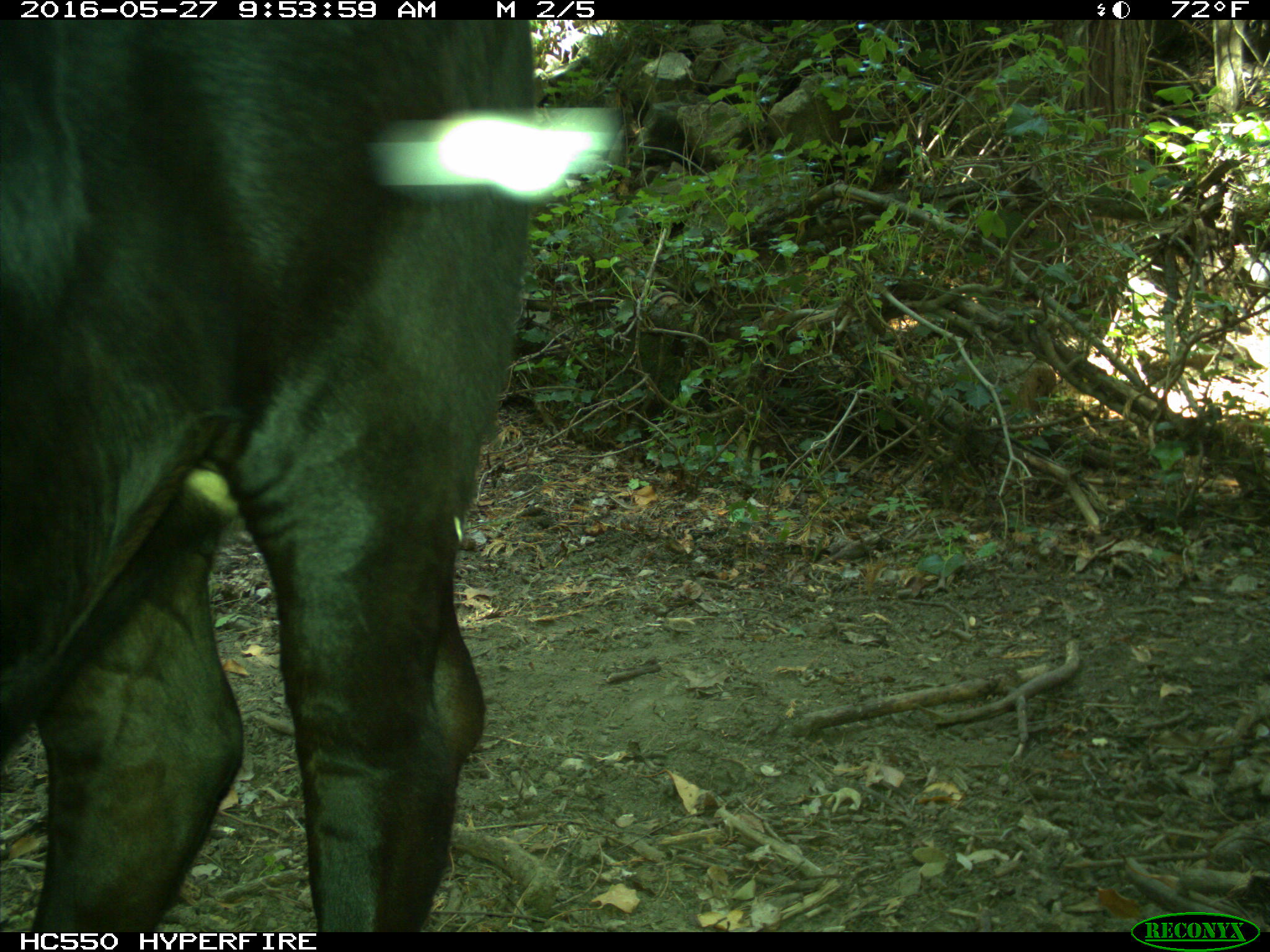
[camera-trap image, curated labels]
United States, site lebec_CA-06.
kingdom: Animalia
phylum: Chordata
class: Mammalia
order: Artiodactyla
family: Bovidae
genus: Bos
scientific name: Bos taurus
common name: domestic cow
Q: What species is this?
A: Bos taurus (domestic cow).